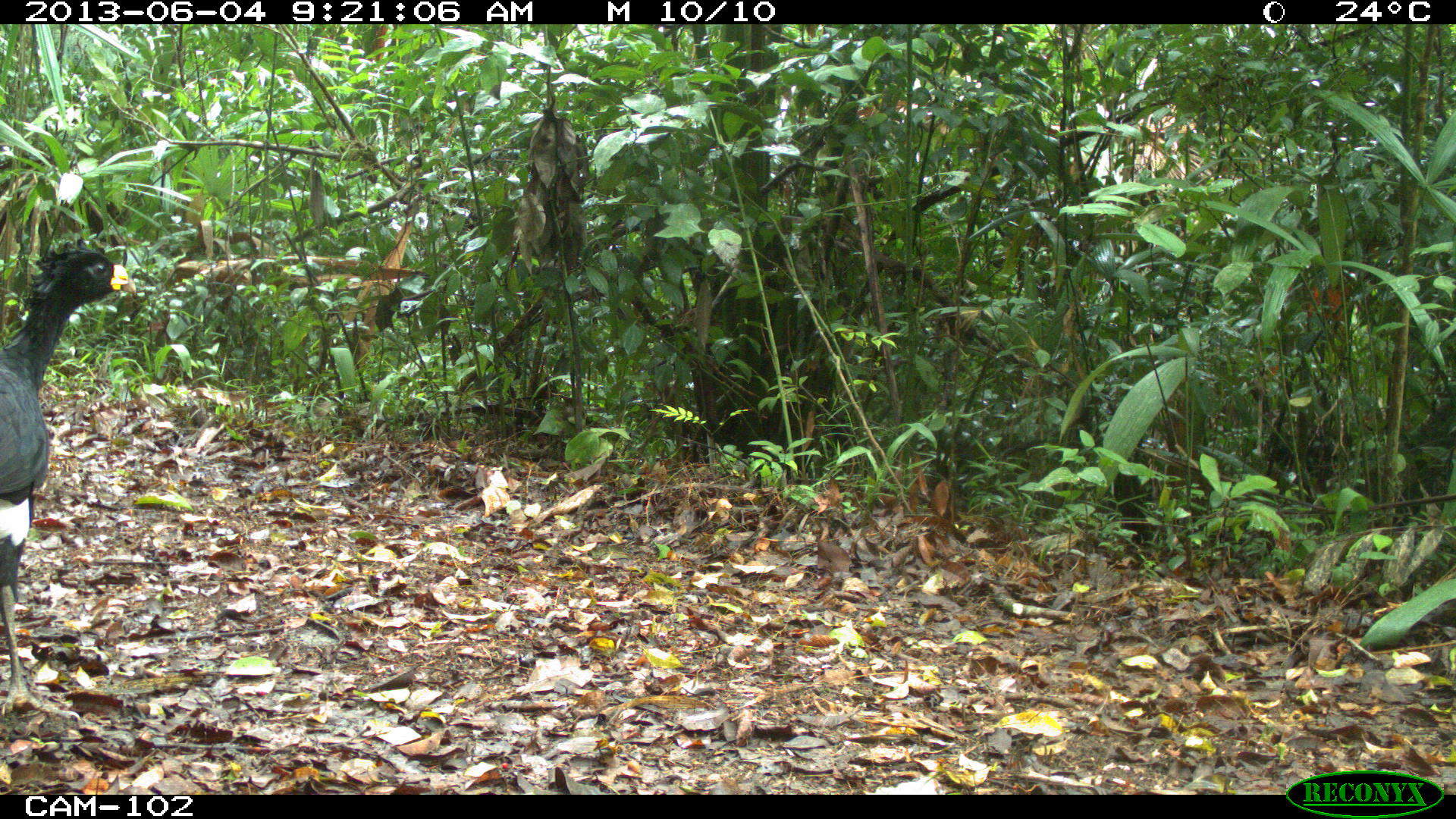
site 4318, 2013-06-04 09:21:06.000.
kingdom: Animalia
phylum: Chordata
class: Aves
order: Galliformes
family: Cracidae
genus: Crax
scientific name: Crax rubra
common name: great curassow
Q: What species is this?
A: Crax rubra (great curassow).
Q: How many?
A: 1.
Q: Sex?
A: Male.